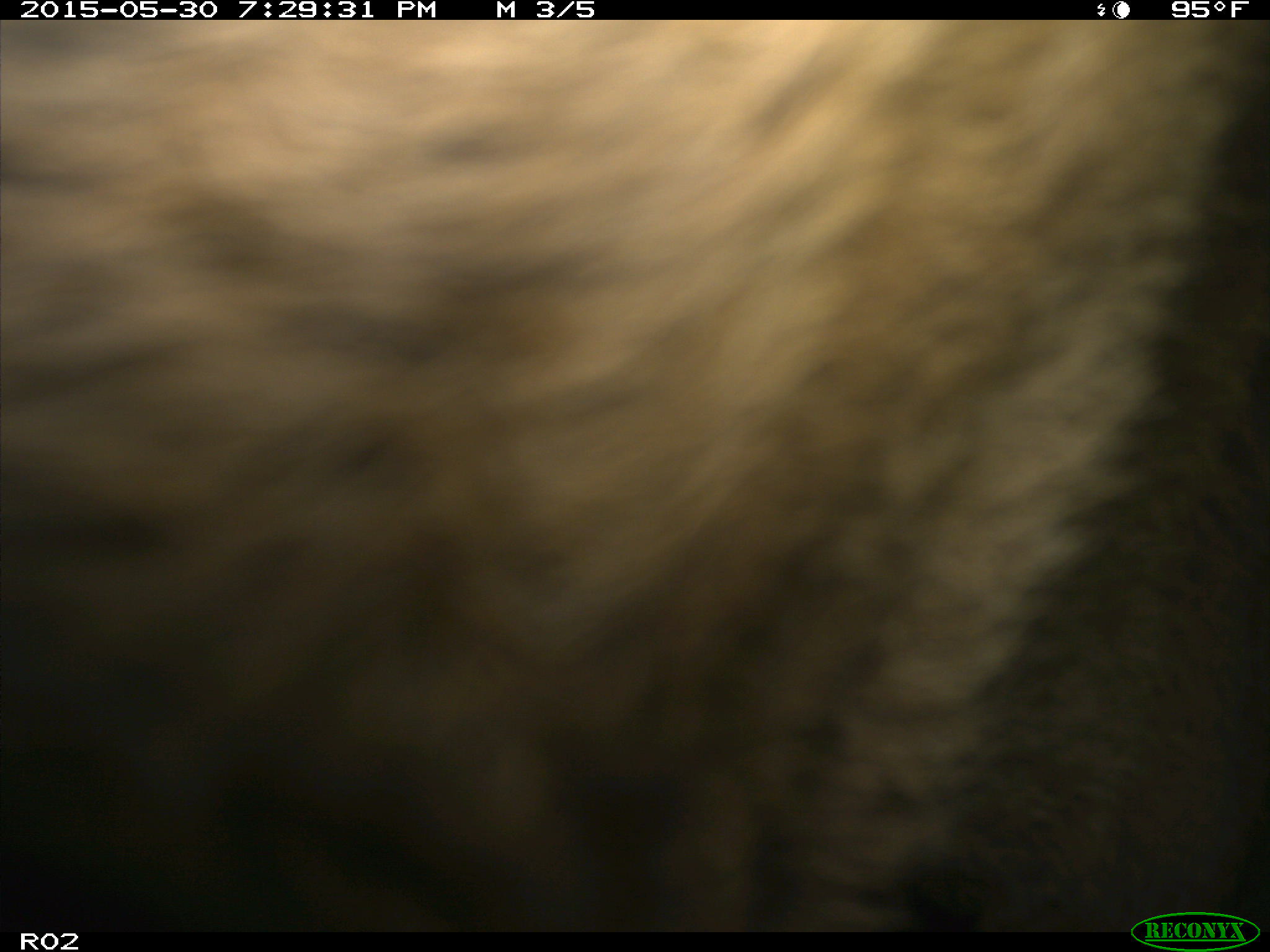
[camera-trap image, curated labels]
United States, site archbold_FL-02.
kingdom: Animalia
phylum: Chordata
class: Mammalia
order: Artiodactyla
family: Bovidae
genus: Bos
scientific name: Bos taurus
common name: domestic cow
Bos taurus (domestic cow).